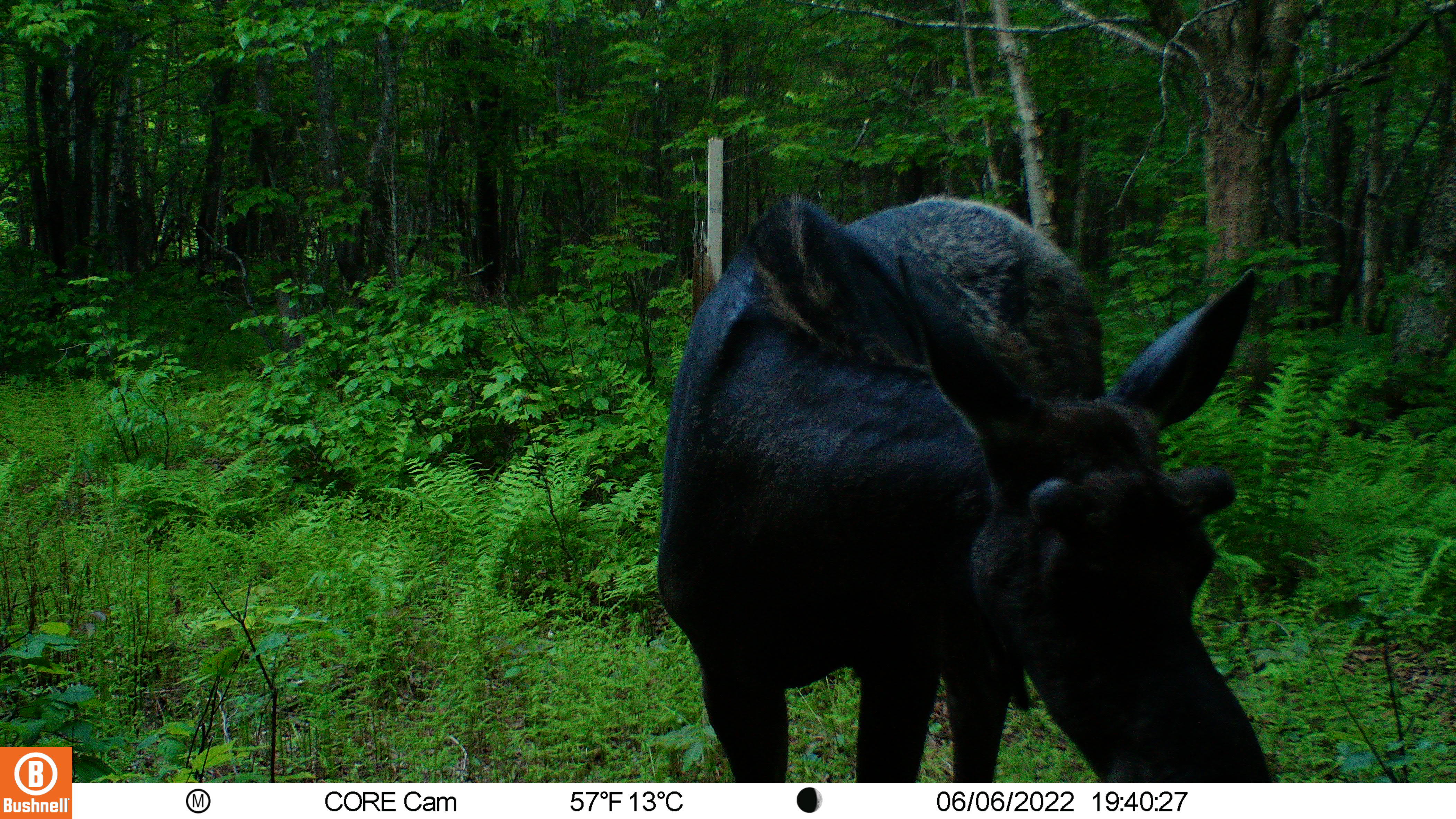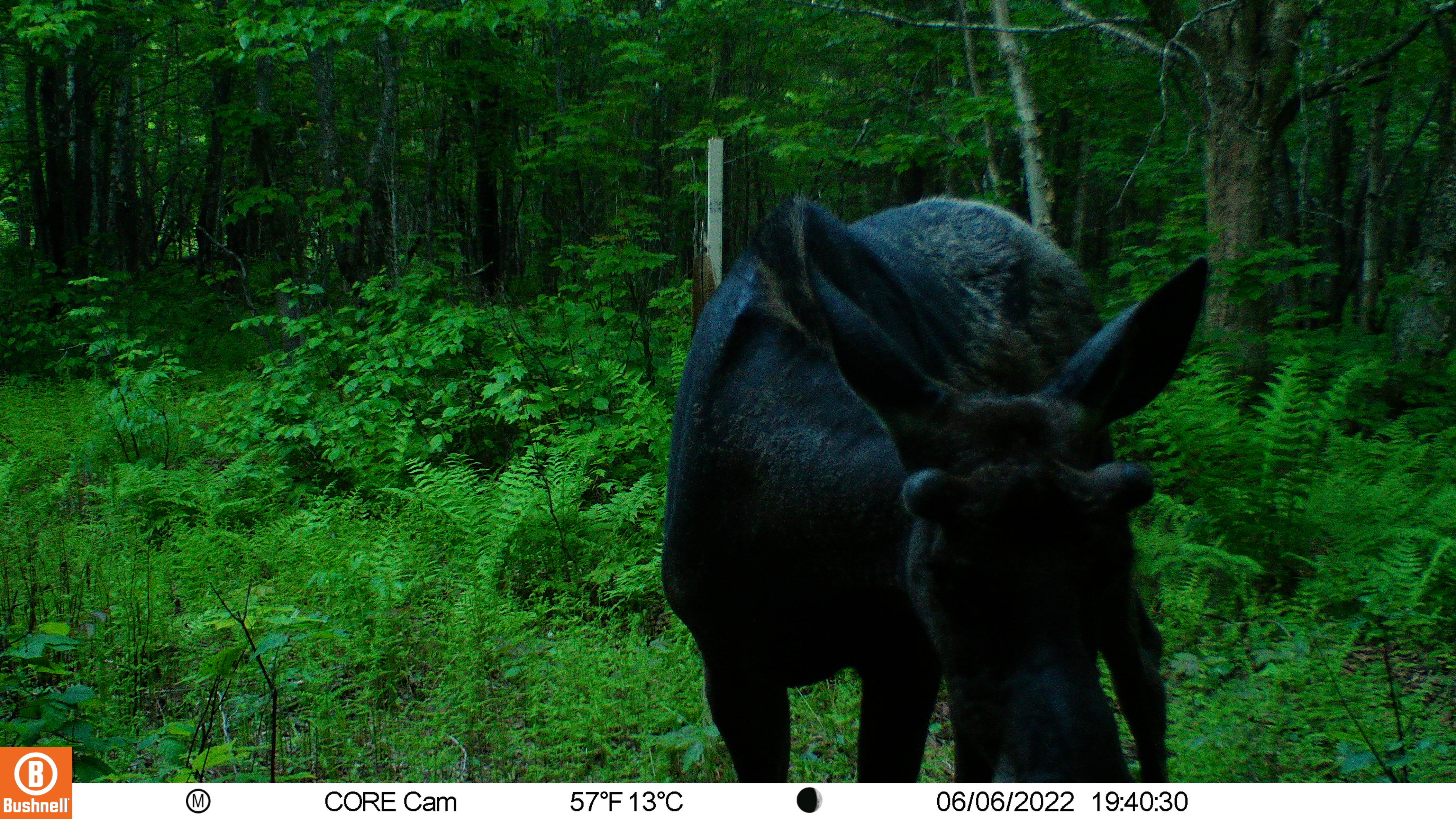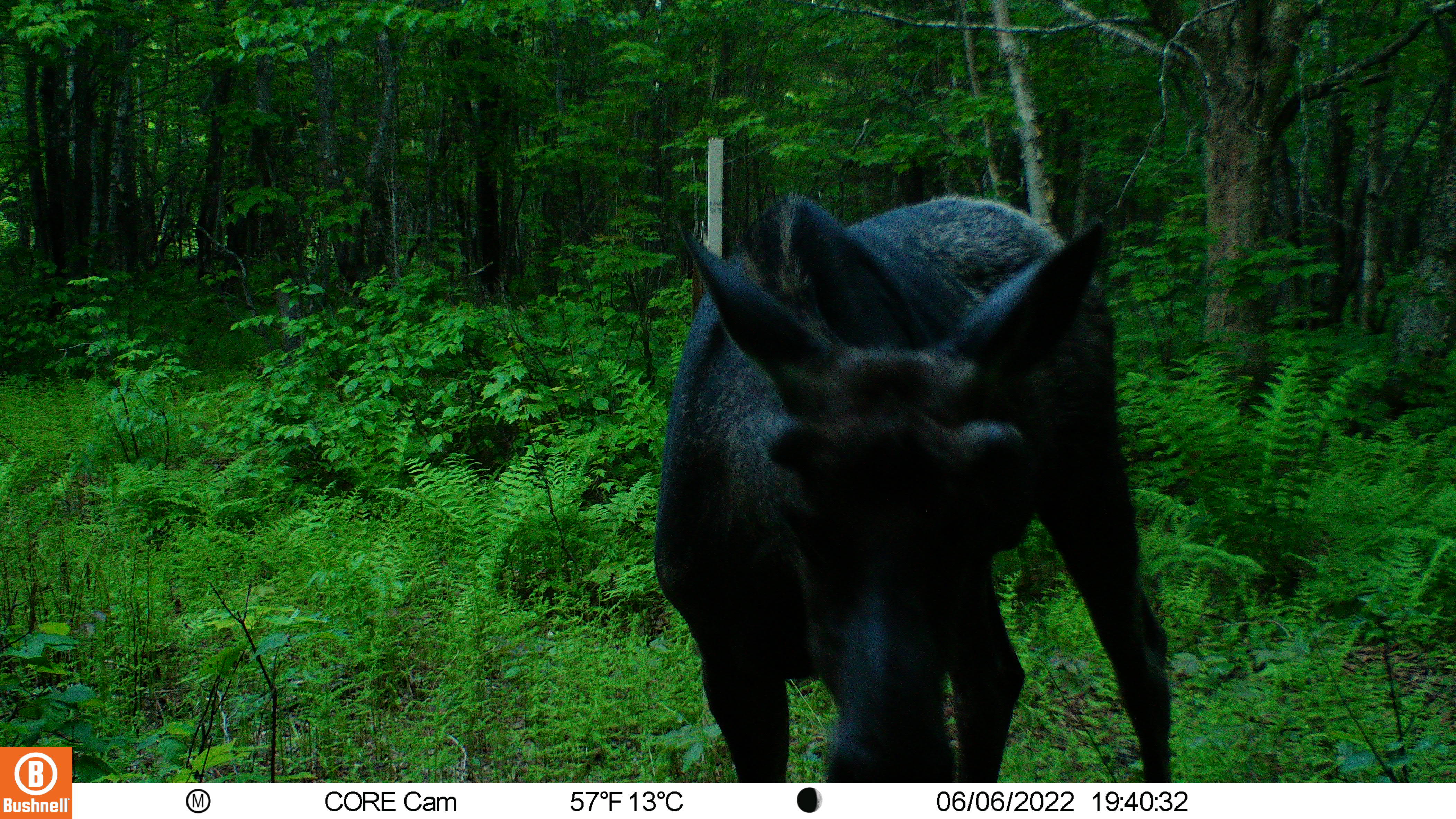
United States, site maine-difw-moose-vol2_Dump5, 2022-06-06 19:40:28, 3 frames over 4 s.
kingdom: Animalia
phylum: Chordata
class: Mammalia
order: Artiodactyla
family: Cervidae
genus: Alces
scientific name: Alces alces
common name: moose